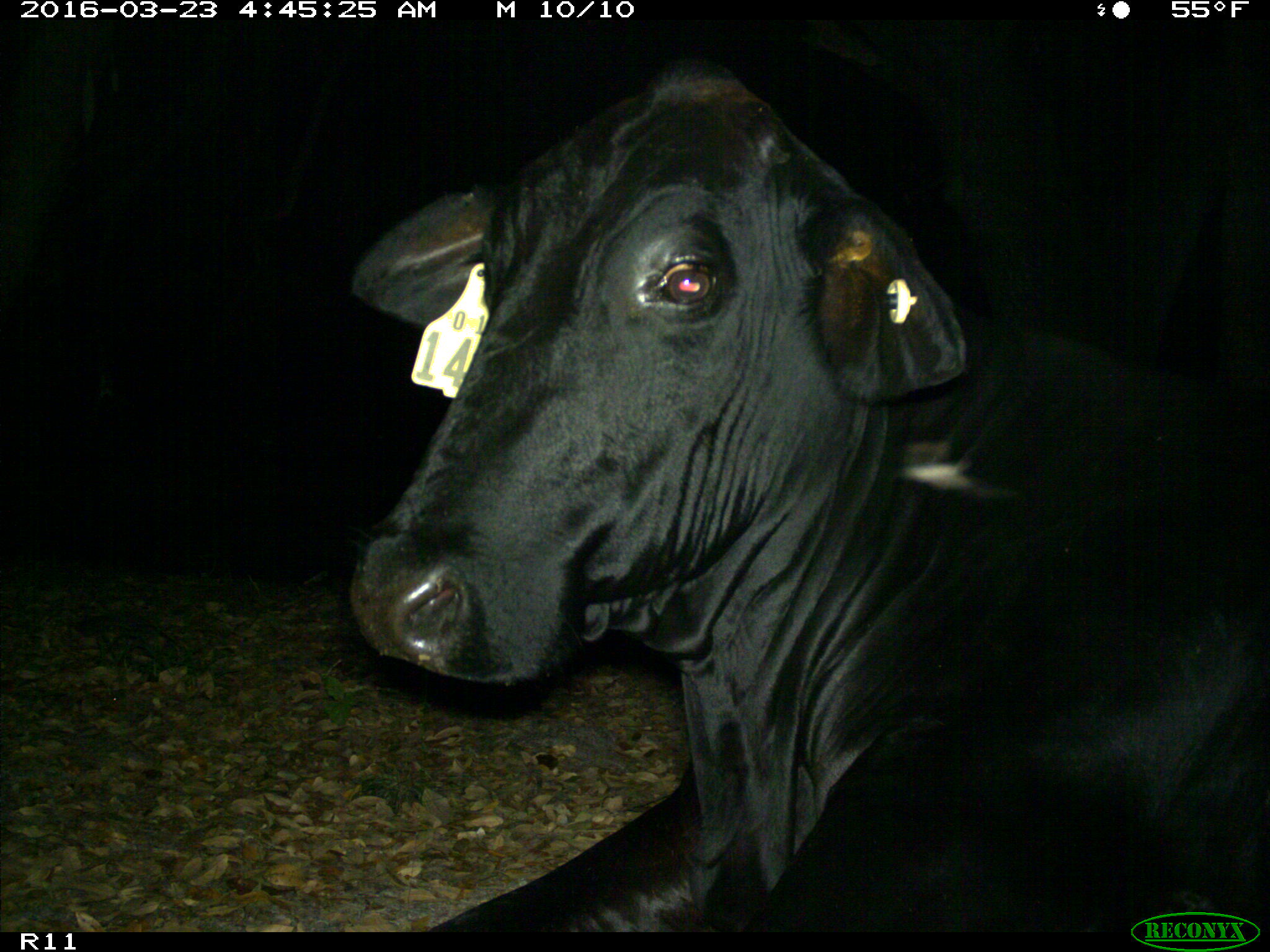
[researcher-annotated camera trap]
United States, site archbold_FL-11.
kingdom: Animalia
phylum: Chordata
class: Mammalia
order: Artiodactyla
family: Bovidae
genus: Bos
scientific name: Bos taurus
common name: domestic cow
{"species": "Bos taurus (domestic cow)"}